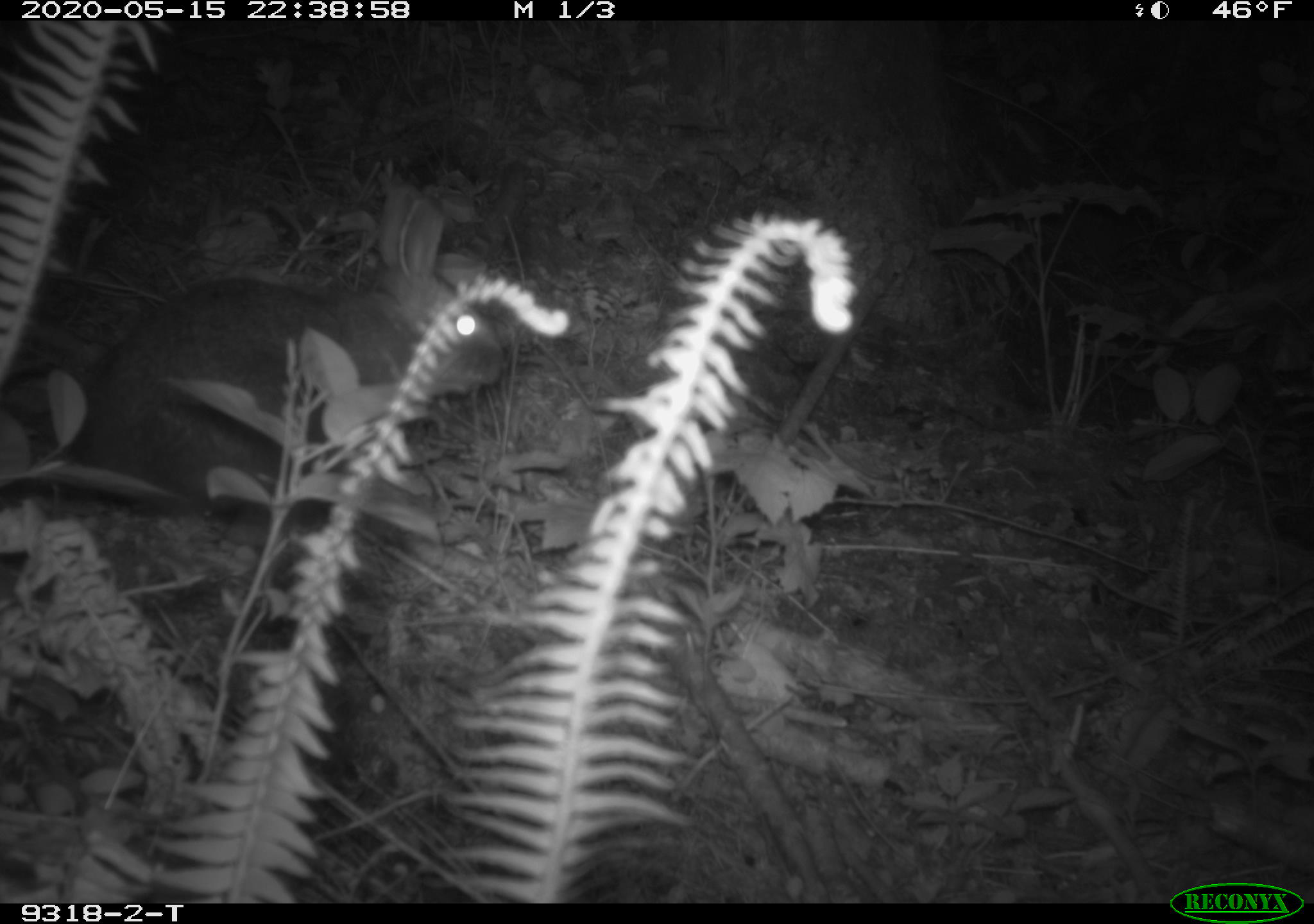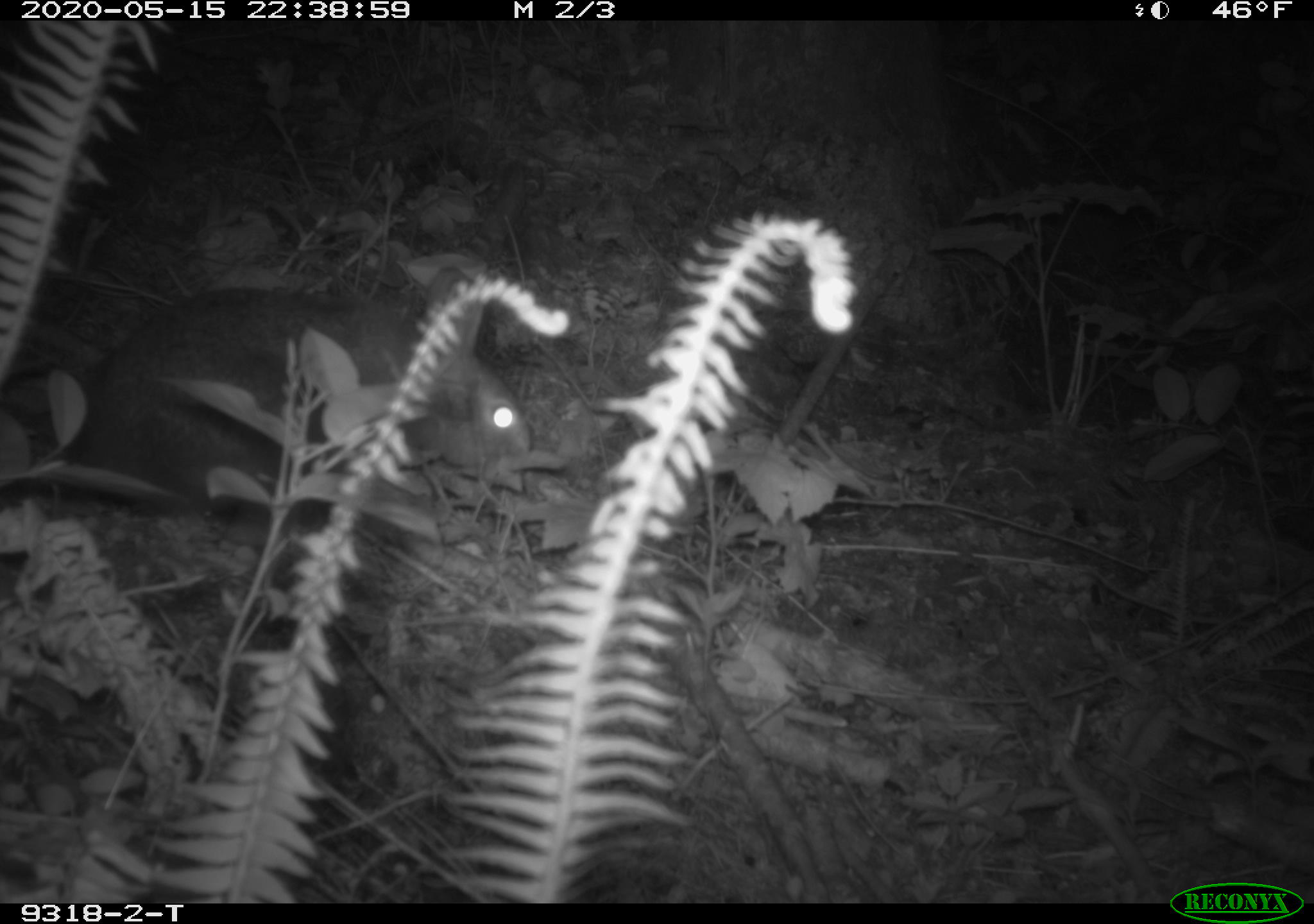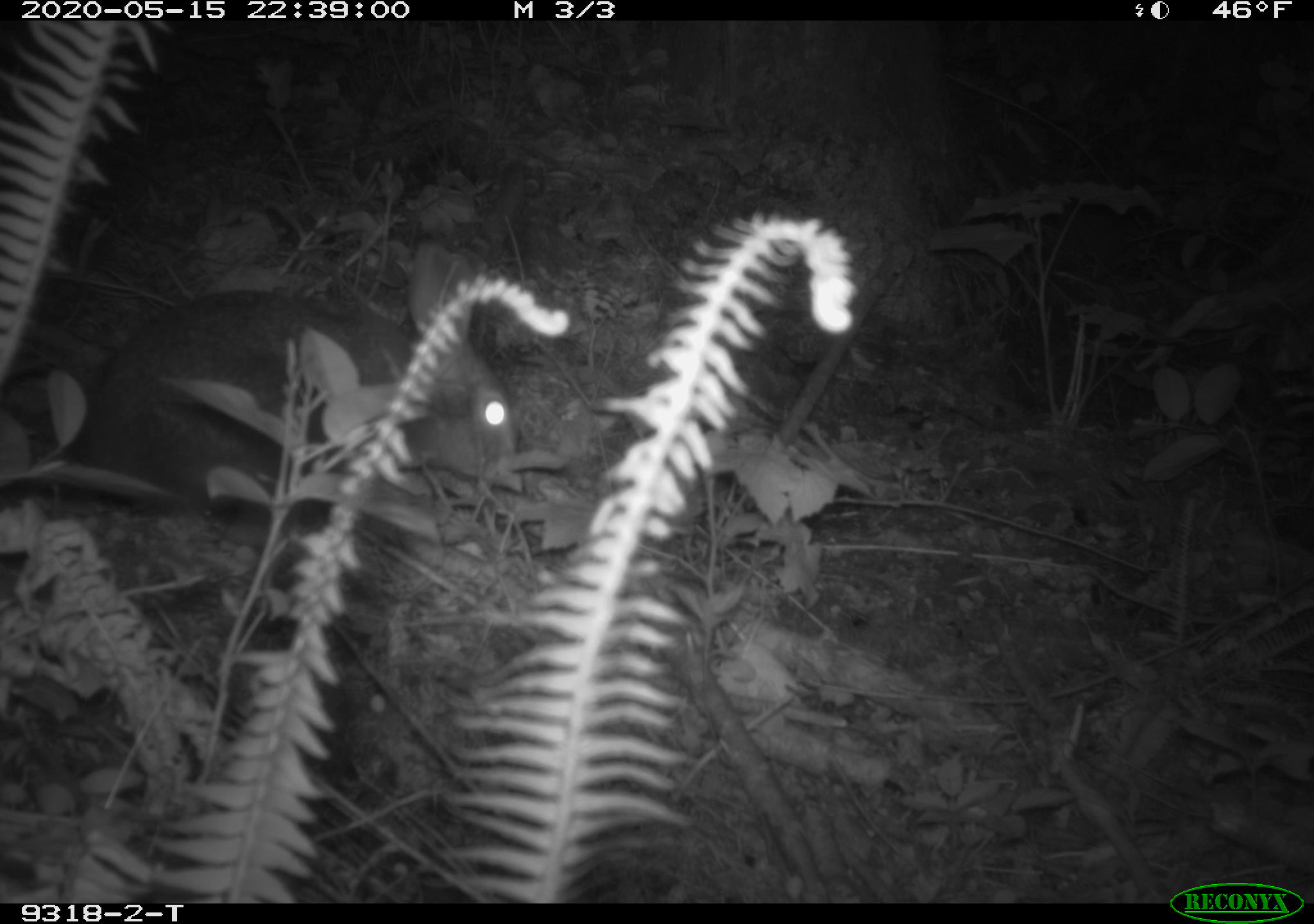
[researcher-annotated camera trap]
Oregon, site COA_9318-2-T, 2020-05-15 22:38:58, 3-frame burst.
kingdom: Animalia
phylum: Chordata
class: Mammalia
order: Lagomorpha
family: Leporidae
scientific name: Leporidae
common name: hares and rabbits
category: leporidae family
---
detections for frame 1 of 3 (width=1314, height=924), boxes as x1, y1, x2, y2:
leporidae family: 63, 178, 509, 508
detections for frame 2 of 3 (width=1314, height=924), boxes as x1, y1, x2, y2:
leporidae family: 59, 258, 534, 509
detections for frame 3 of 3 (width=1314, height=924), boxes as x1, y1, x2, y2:
leporidae family: 65, 237, 513, 519